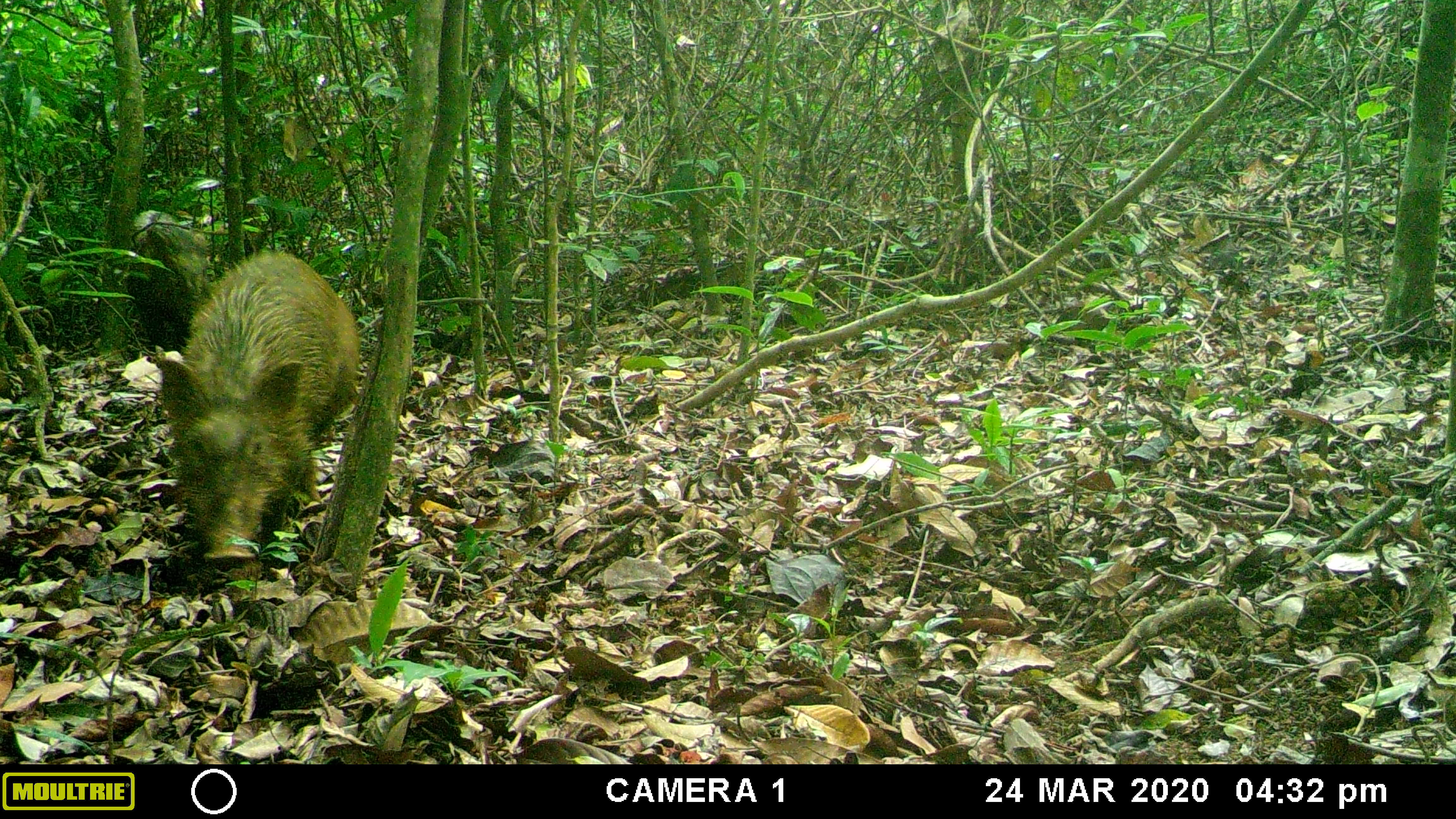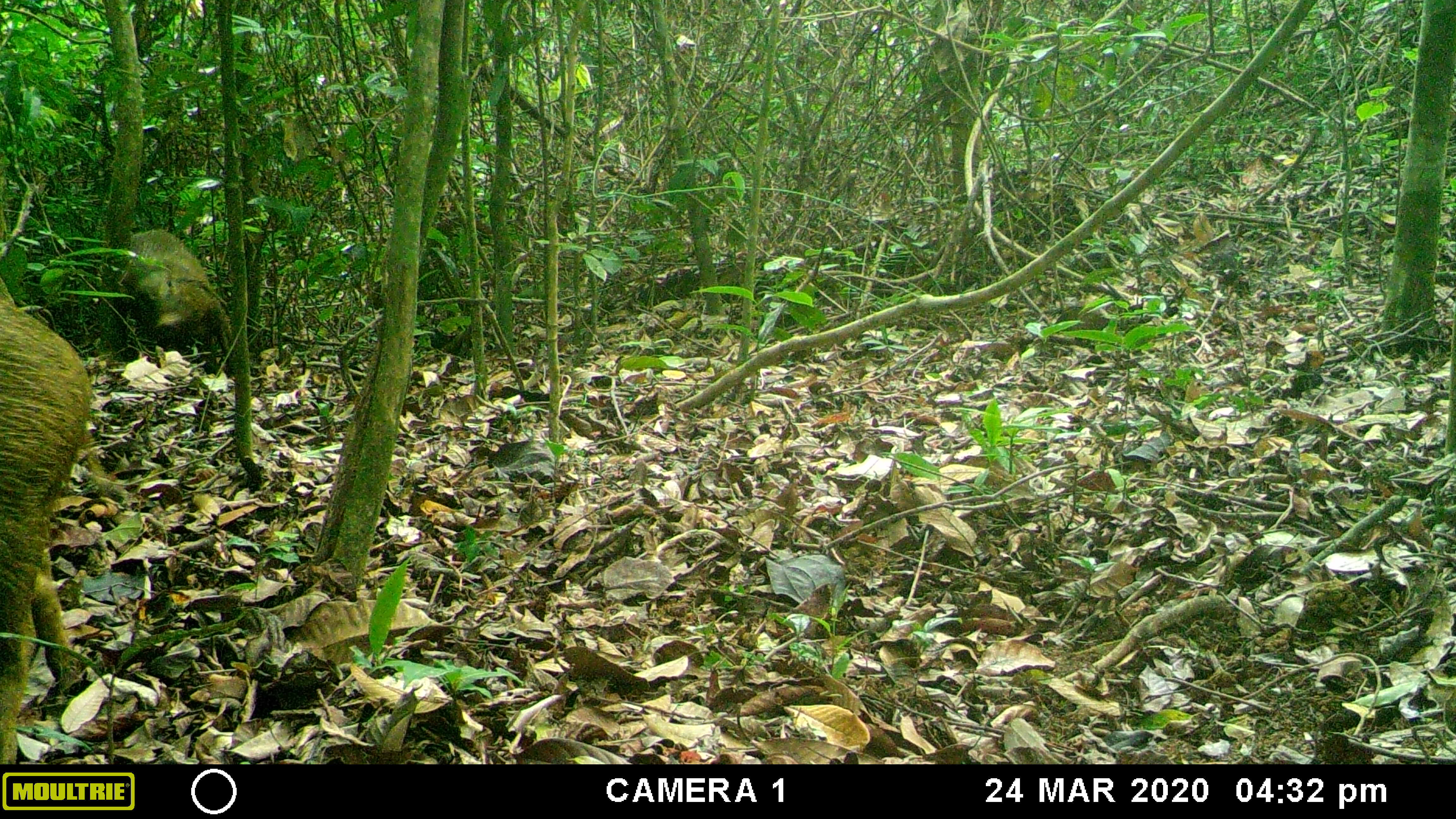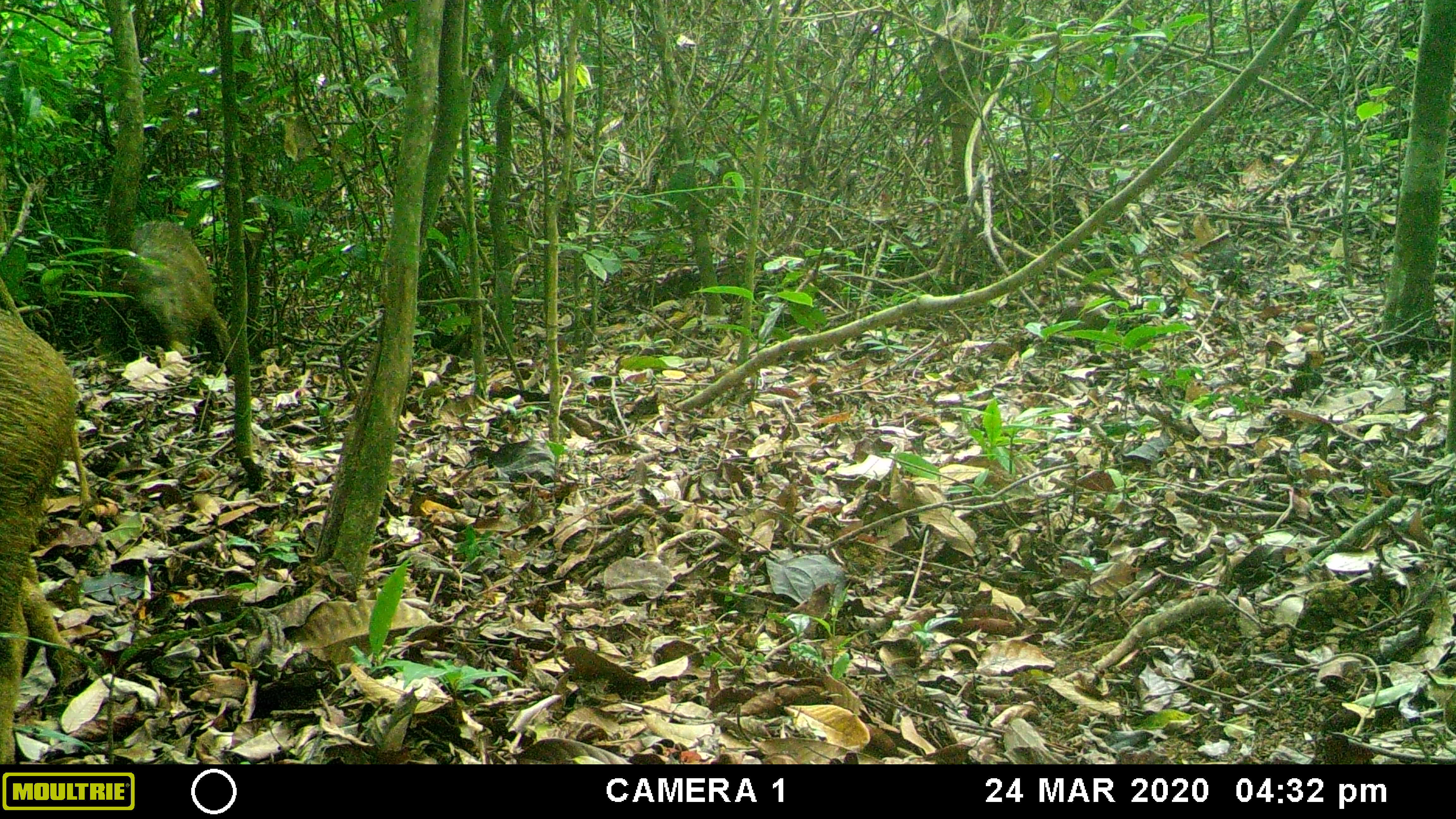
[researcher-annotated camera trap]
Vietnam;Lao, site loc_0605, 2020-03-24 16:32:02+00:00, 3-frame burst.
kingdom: Animalia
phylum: Chordata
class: Mammalia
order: Artiodactyla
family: Suidae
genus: Sus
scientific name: Sus scrofa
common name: eurasian wild pig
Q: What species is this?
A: Eurasian wild pig (Sus scrofa).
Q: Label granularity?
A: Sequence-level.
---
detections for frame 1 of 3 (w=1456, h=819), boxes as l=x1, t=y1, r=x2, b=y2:
eurasian wild pig: l=161, t=251, r=360, b=563; l=125, t=210, r=209, b=354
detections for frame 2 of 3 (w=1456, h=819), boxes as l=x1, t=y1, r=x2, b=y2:
eurasian wild pig: l=0, t=281, r=93, b=763; l=125, t=229, r=223, b=343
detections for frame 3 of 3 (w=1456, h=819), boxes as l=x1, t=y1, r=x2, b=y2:
eurasian wild pig: l=0, t=308, r=81, b=765; l=125, t=219, r=213, b=345